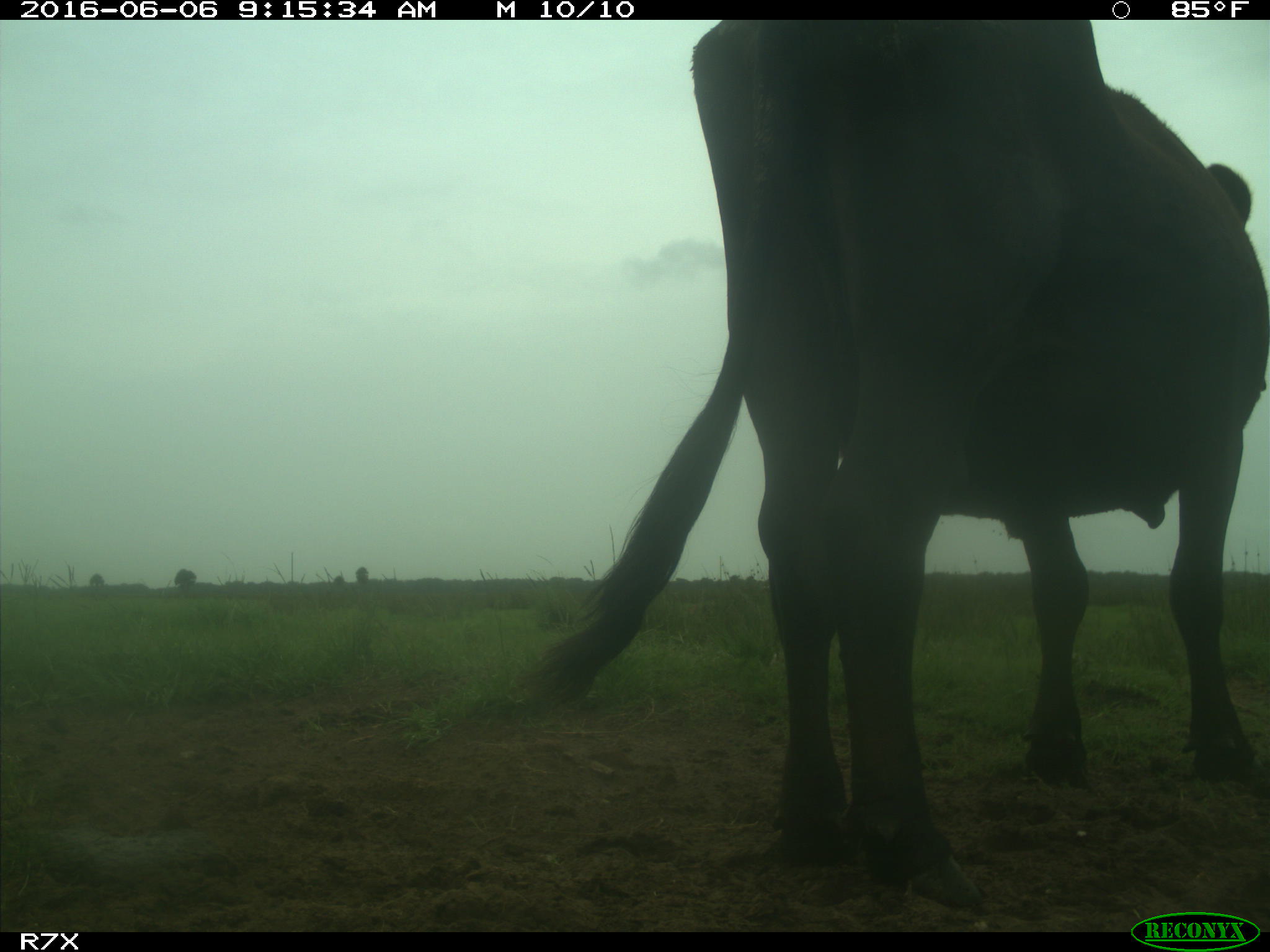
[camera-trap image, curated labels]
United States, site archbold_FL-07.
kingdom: Animalia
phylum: Chordata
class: Mammalia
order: Artiodactyla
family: Bovidae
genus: Bos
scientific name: Bos taurus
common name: domestic cow